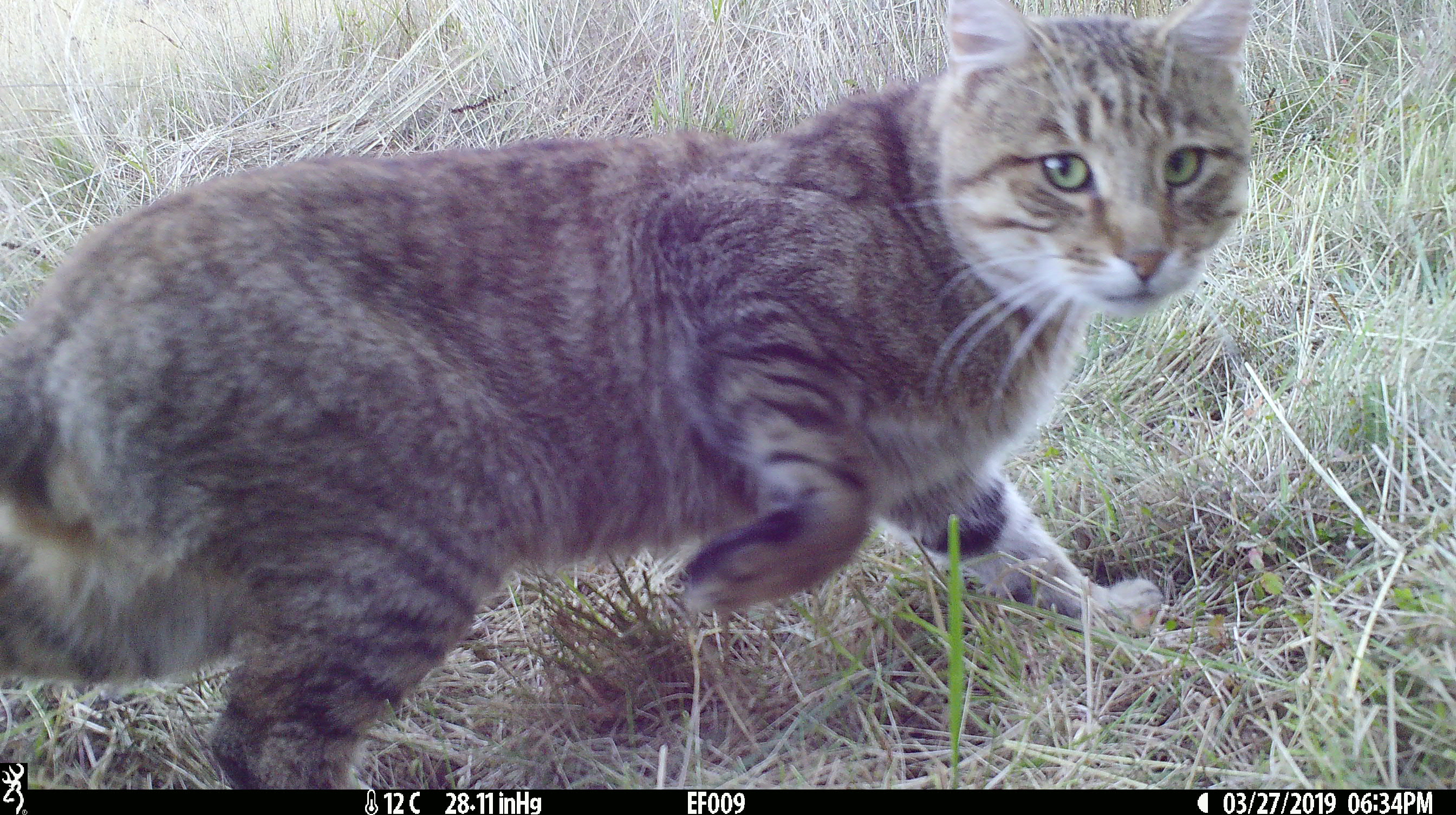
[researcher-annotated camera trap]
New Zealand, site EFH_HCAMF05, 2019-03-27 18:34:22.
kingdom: Animalia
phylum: Chordata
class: Mammalia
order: Carnivora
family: Felidae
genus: Felis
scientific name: Felis catus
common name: domestic cat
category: cat